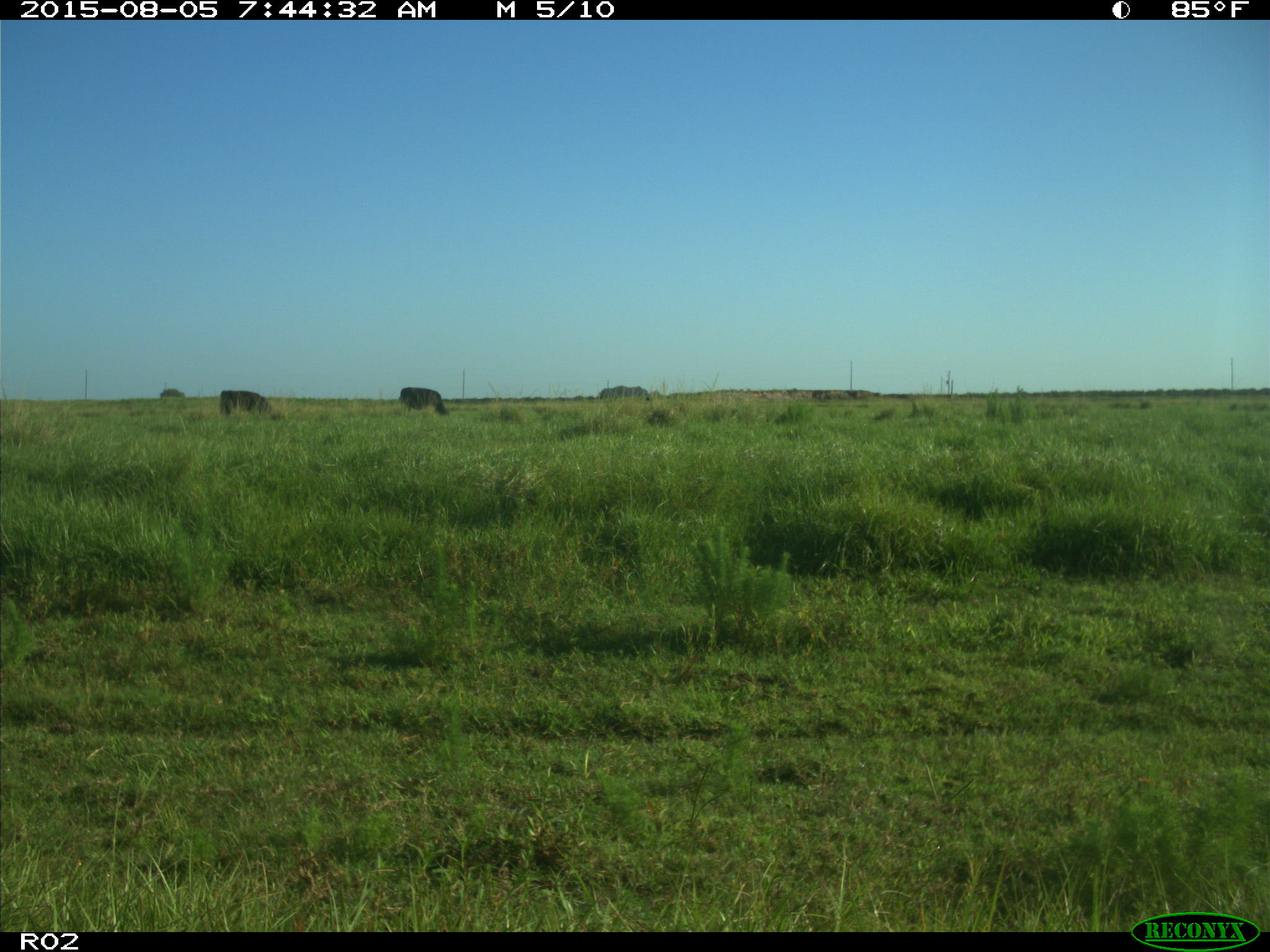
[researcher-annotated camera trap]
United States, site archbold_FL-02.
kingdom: Animalia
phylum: Chordata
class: Mammalia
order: Artiodactyla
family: Bovidae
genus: Bos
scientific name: Bos taurus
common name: domestic cow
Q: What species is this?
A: Bos taurus (domestic cow).